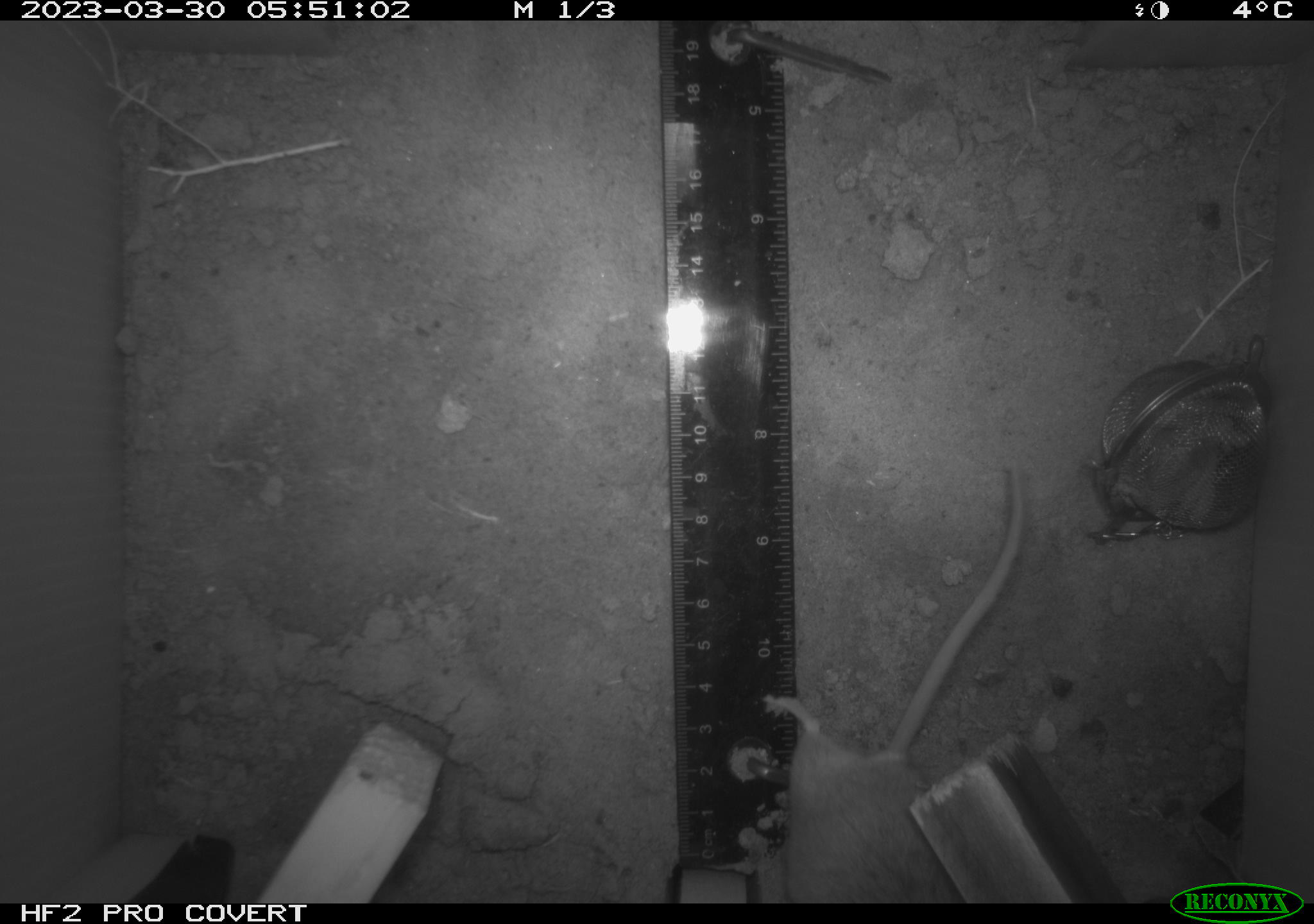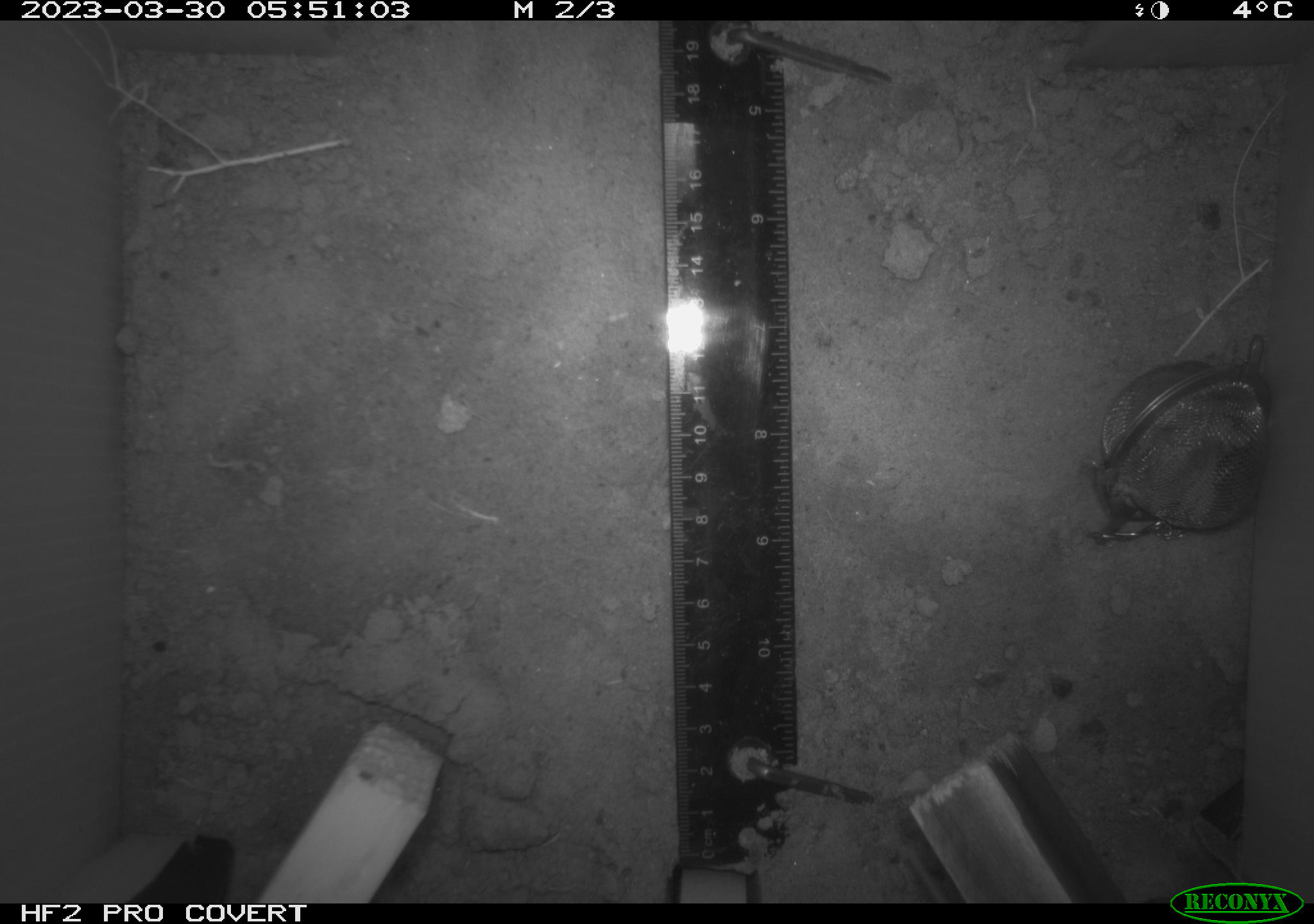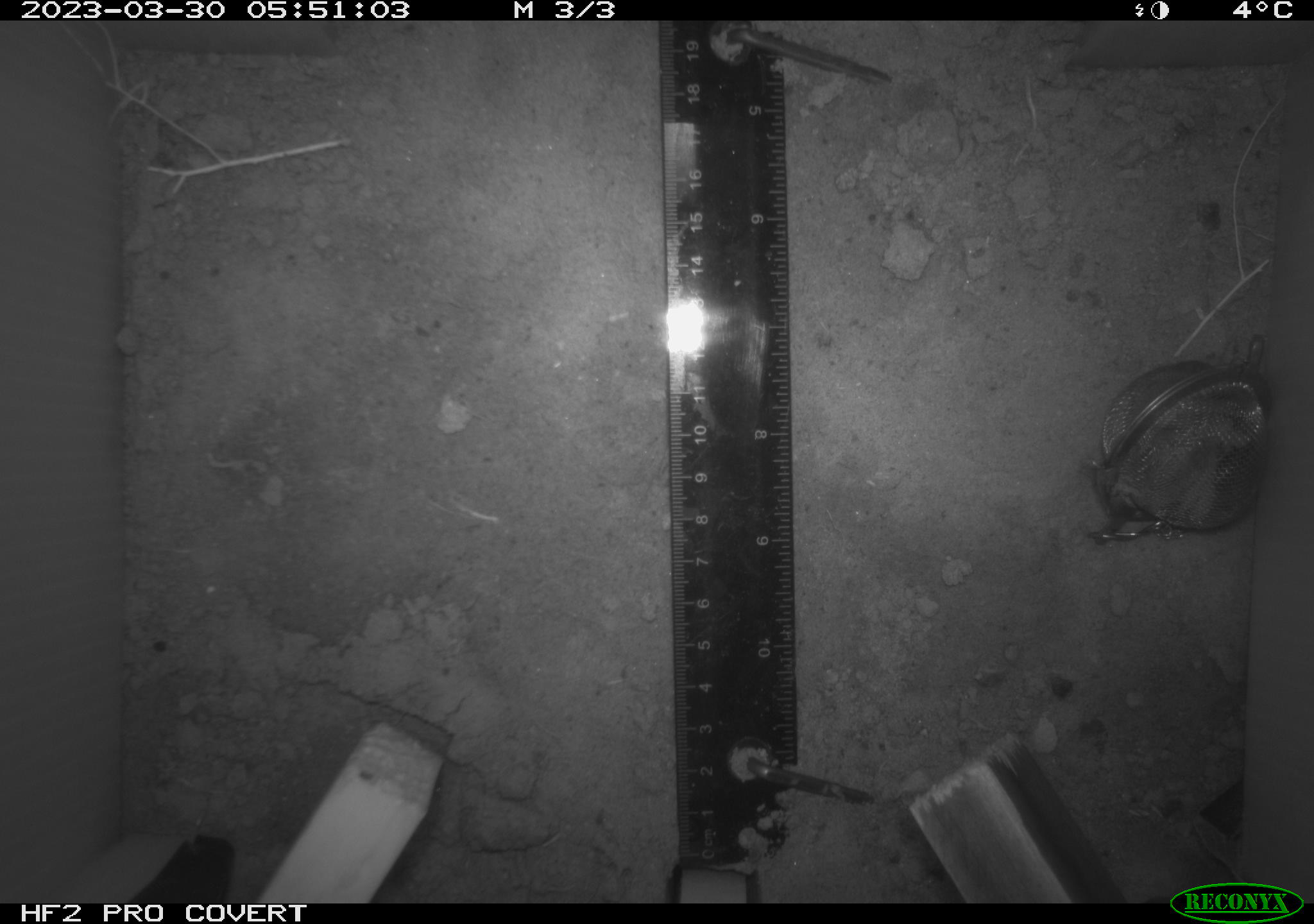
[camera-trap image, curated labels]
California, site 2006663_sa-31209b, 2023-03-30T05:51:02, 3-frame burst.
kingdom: Animalia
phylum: Chordata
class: Mammalia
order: Rodentia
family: Cricetidae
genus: Peromyscus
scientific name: Peromyscus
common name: deer mice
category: peromyscus species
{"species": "peromyscus species (deer mice) (Peromyscus)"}